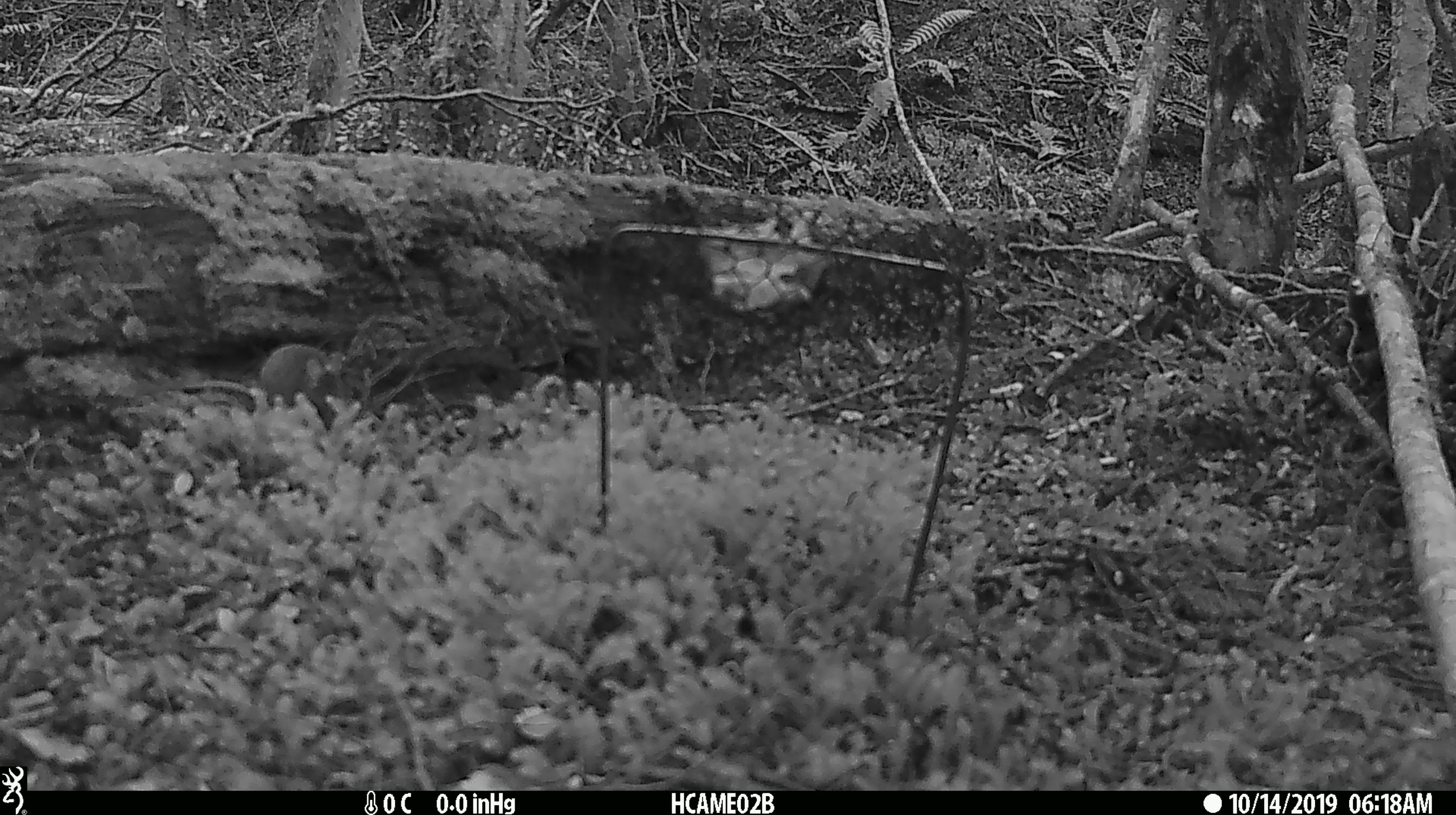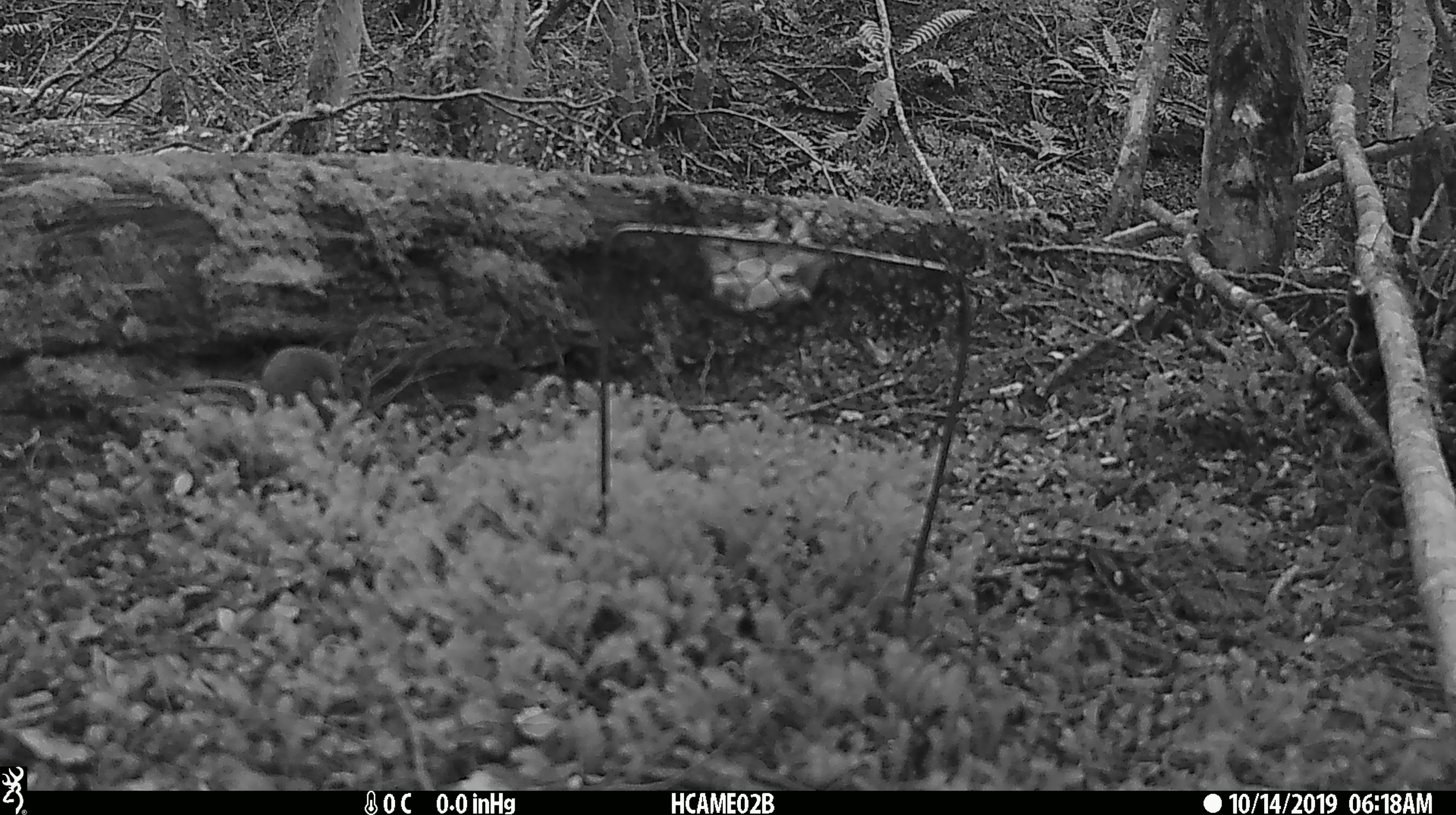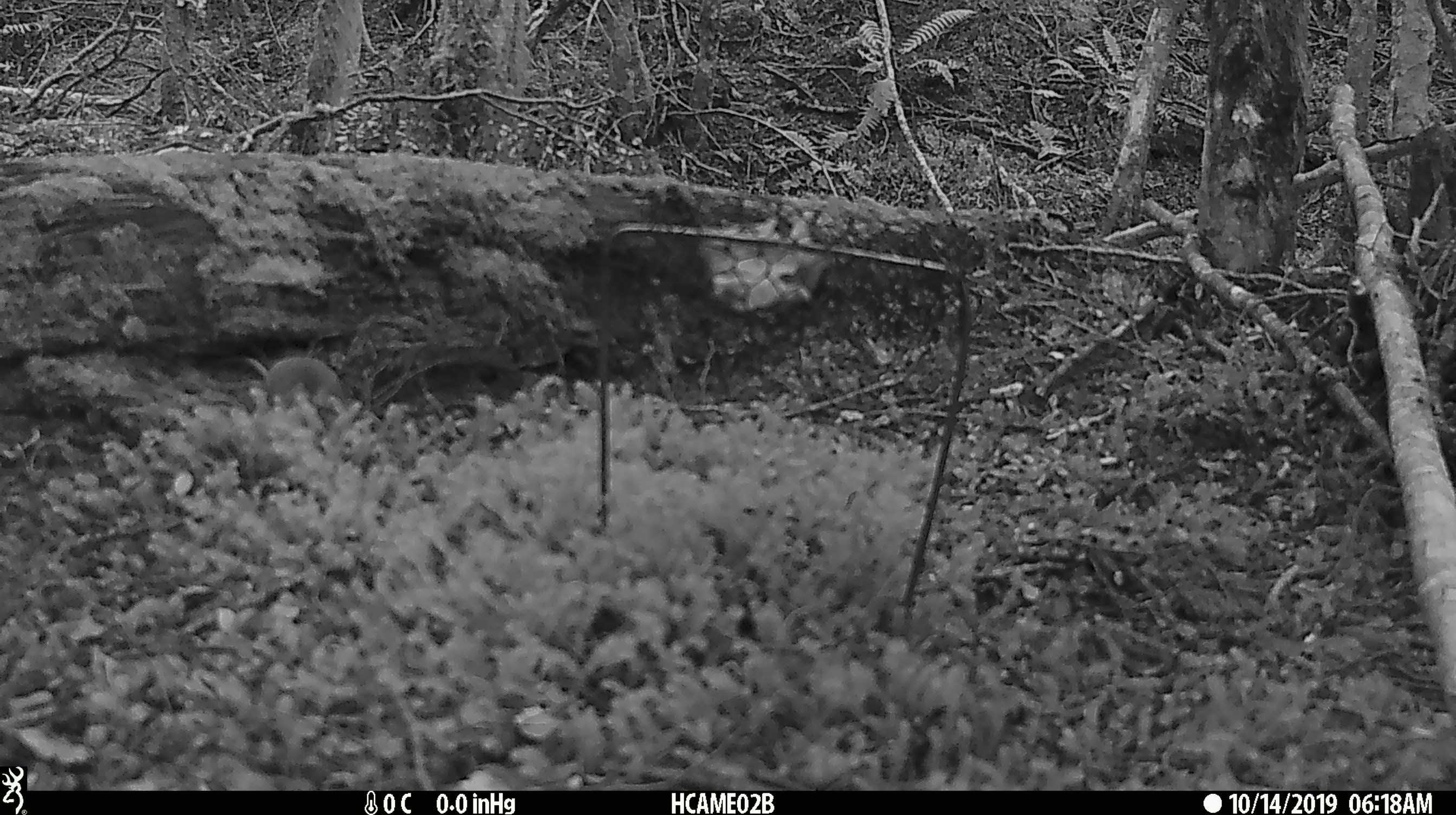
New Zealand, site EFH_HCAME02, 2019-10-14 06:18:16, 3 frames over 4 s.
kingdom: Animalia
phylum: Chordata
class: Mammalia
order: Rodentia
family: Muridae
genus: Mus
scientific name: Mus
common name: mouse